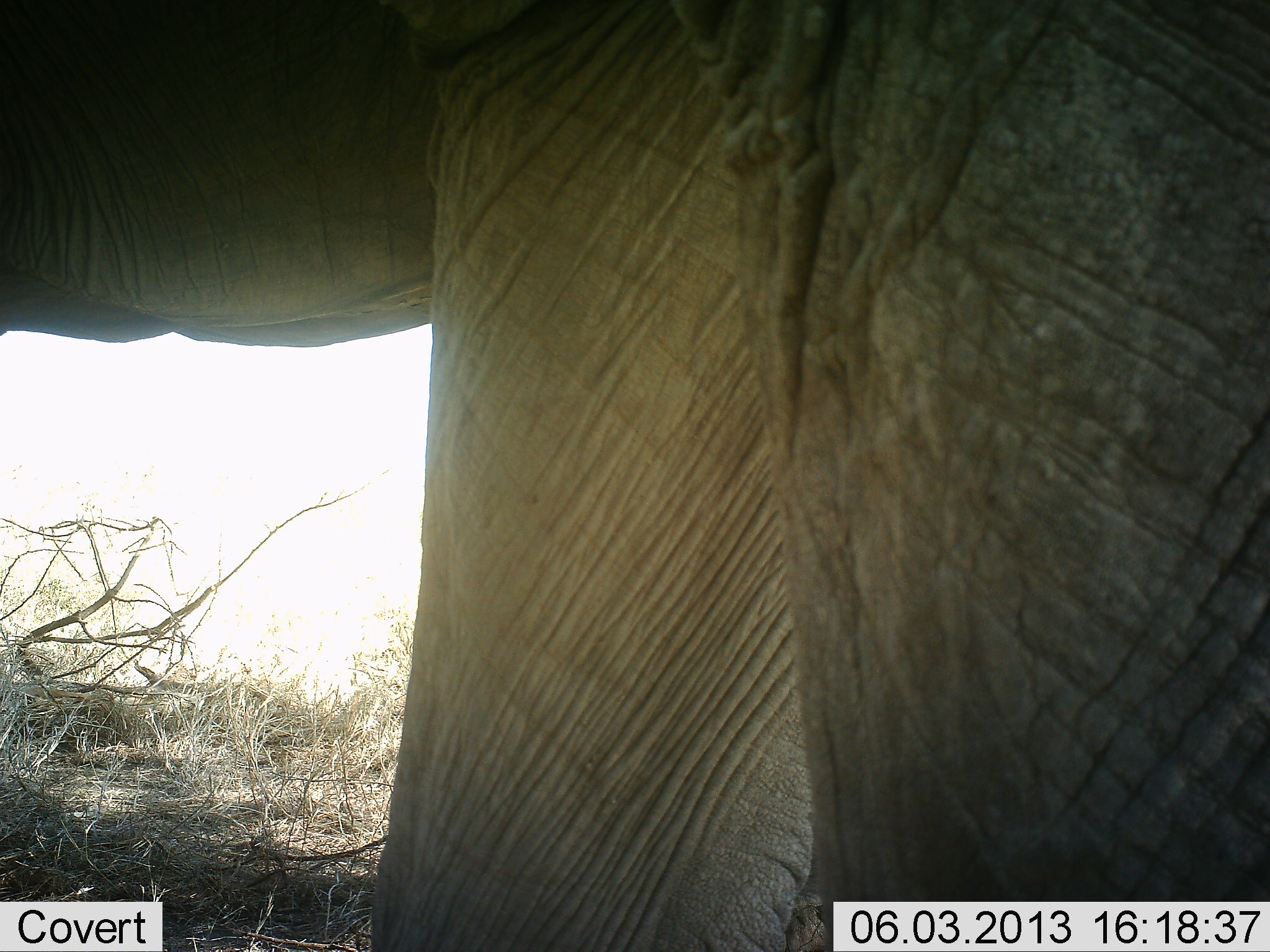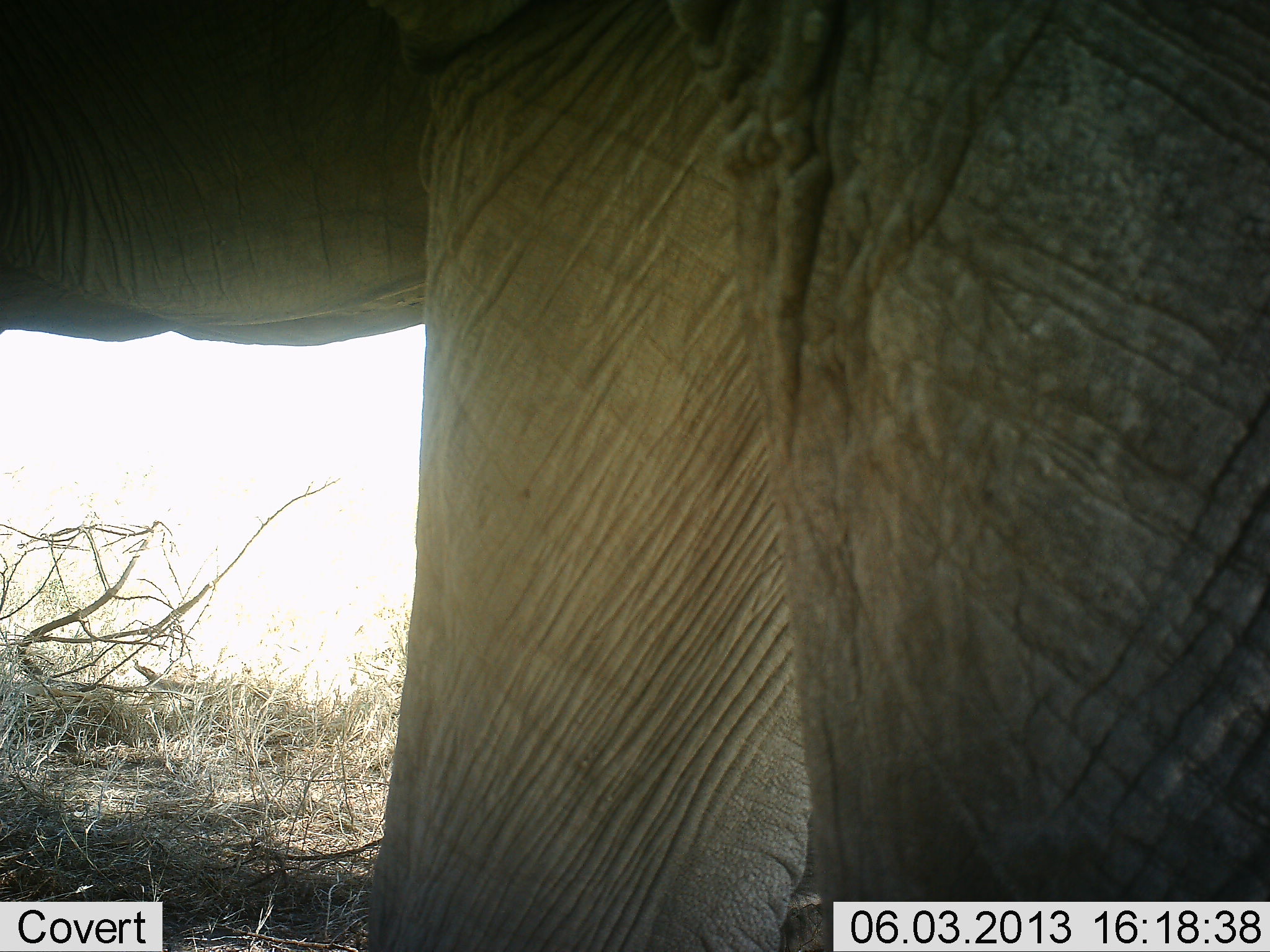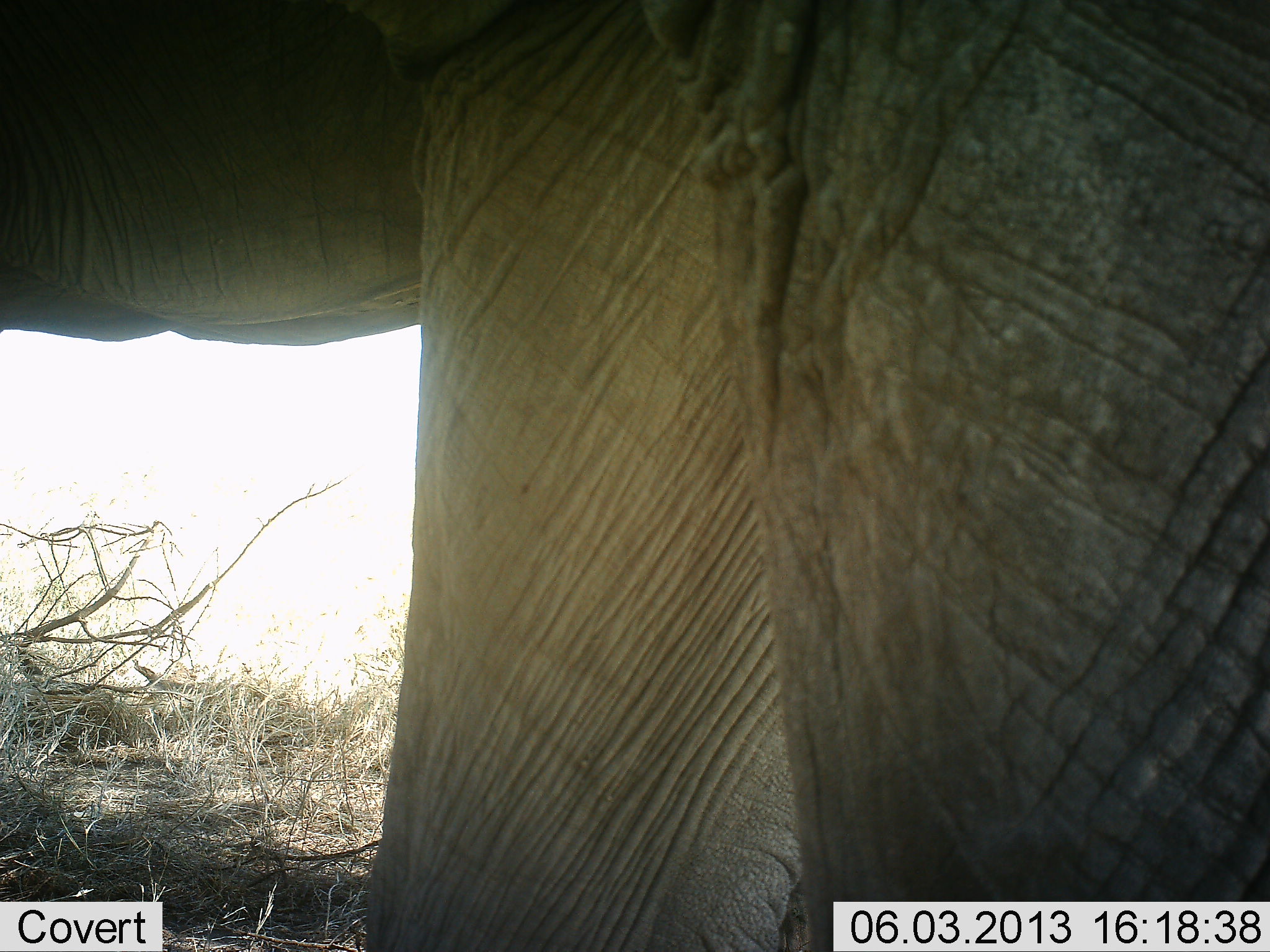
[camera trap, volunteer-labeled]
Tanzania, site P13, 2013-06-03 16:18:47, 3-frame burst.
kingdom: Animalia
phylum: Chordata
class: Mammalia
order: Proboscidea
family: Elephantidae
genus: Loxodonta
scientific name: Loxodonta africana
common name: african bush elephant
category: elephant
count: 1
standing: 97%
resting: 0%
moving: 3%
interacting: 0%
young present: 0%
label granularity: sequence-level